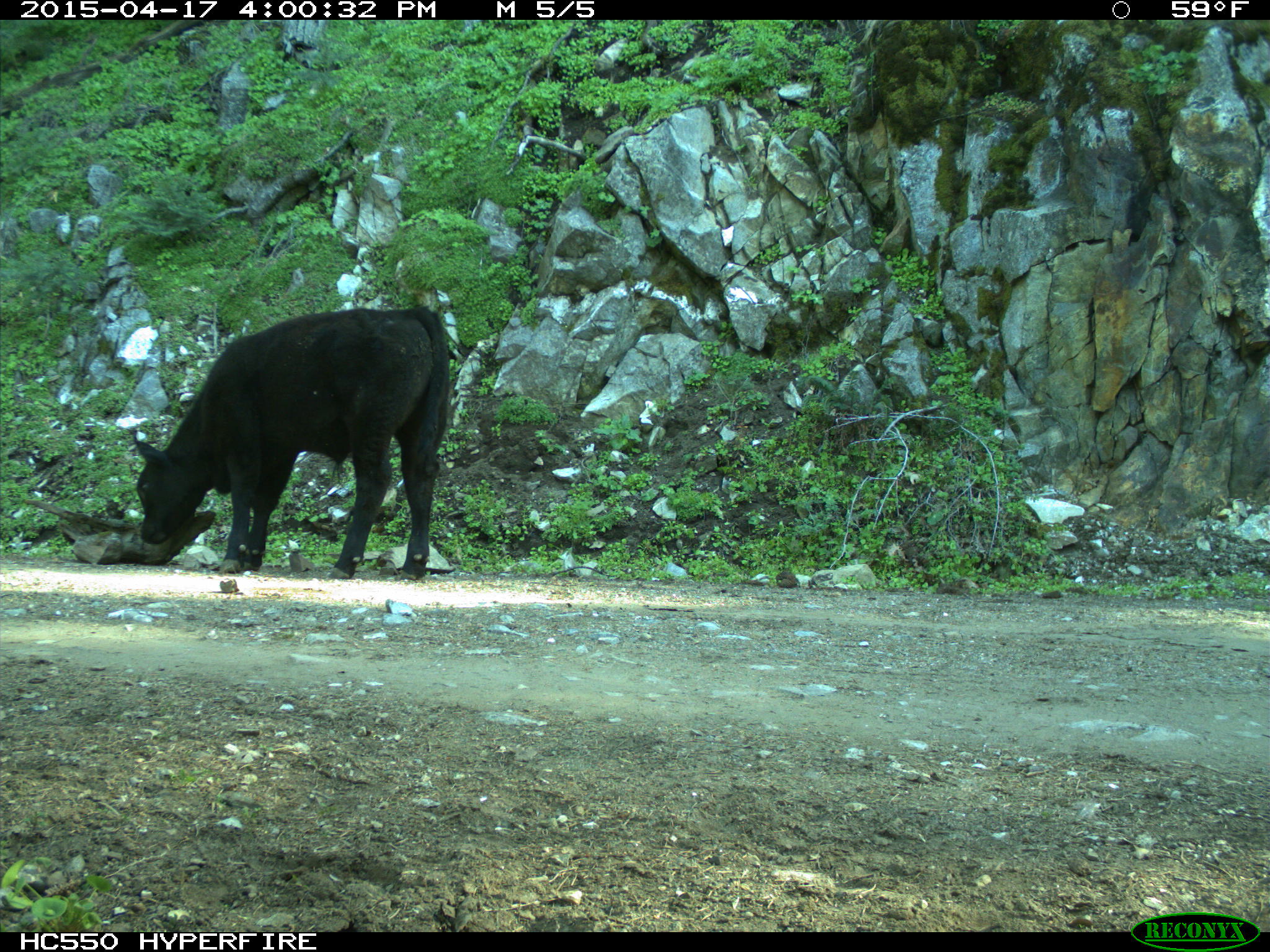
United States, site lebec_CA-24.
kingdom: Animalia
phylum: Chordata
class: Mammalia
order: Artiodactyla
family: Bovidae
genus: Bos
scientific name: Bos taurus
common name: domestic cow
Bos taurus (domestic cow).